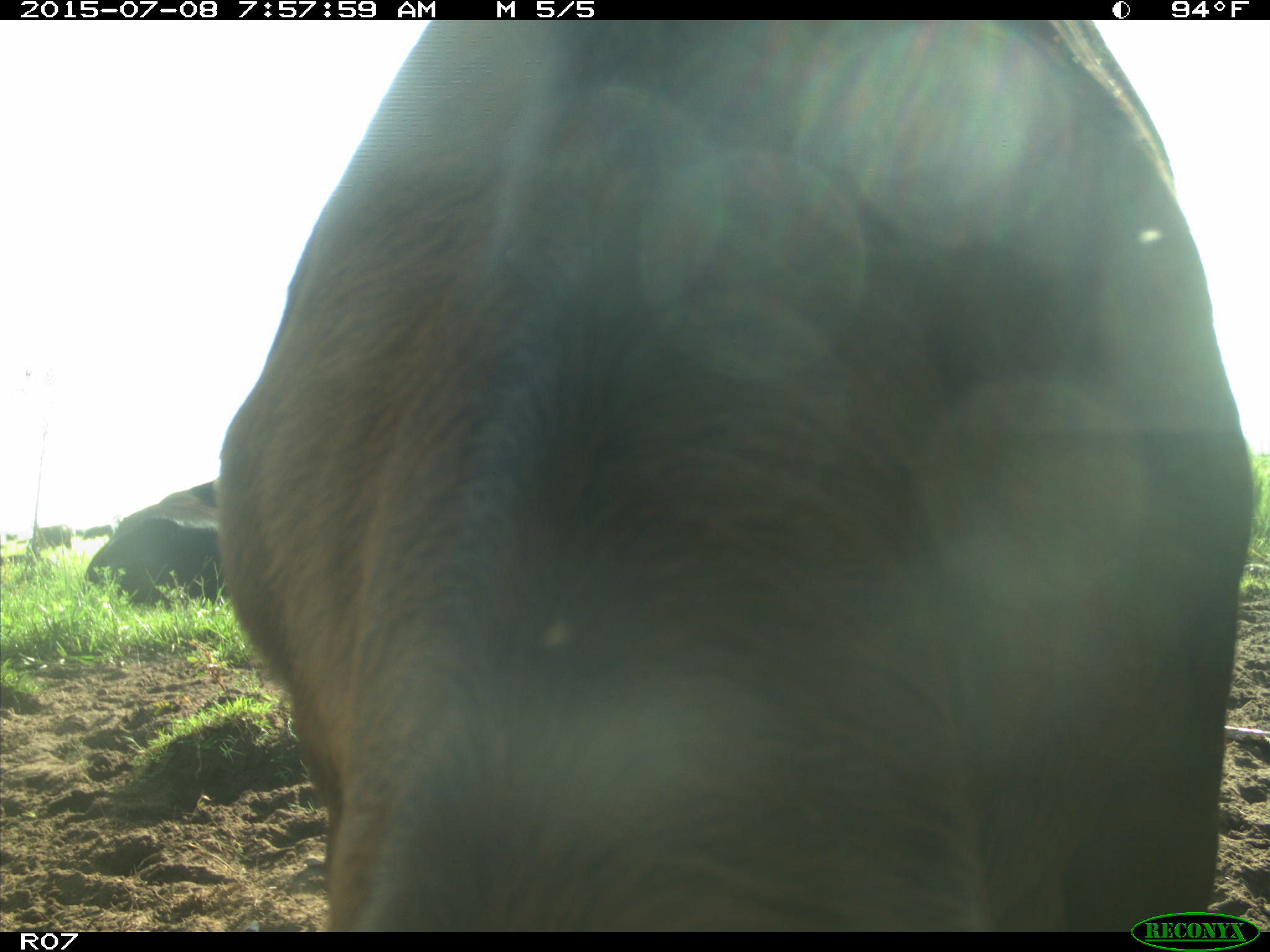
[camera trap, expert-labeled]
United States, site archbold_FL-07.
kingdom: Animalia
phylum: Chordata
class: Mammalia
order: Artiodactyla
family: Bovidae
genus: Bos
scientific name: Bos taurus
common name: domestic cow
Bos taurus (domestic cow).